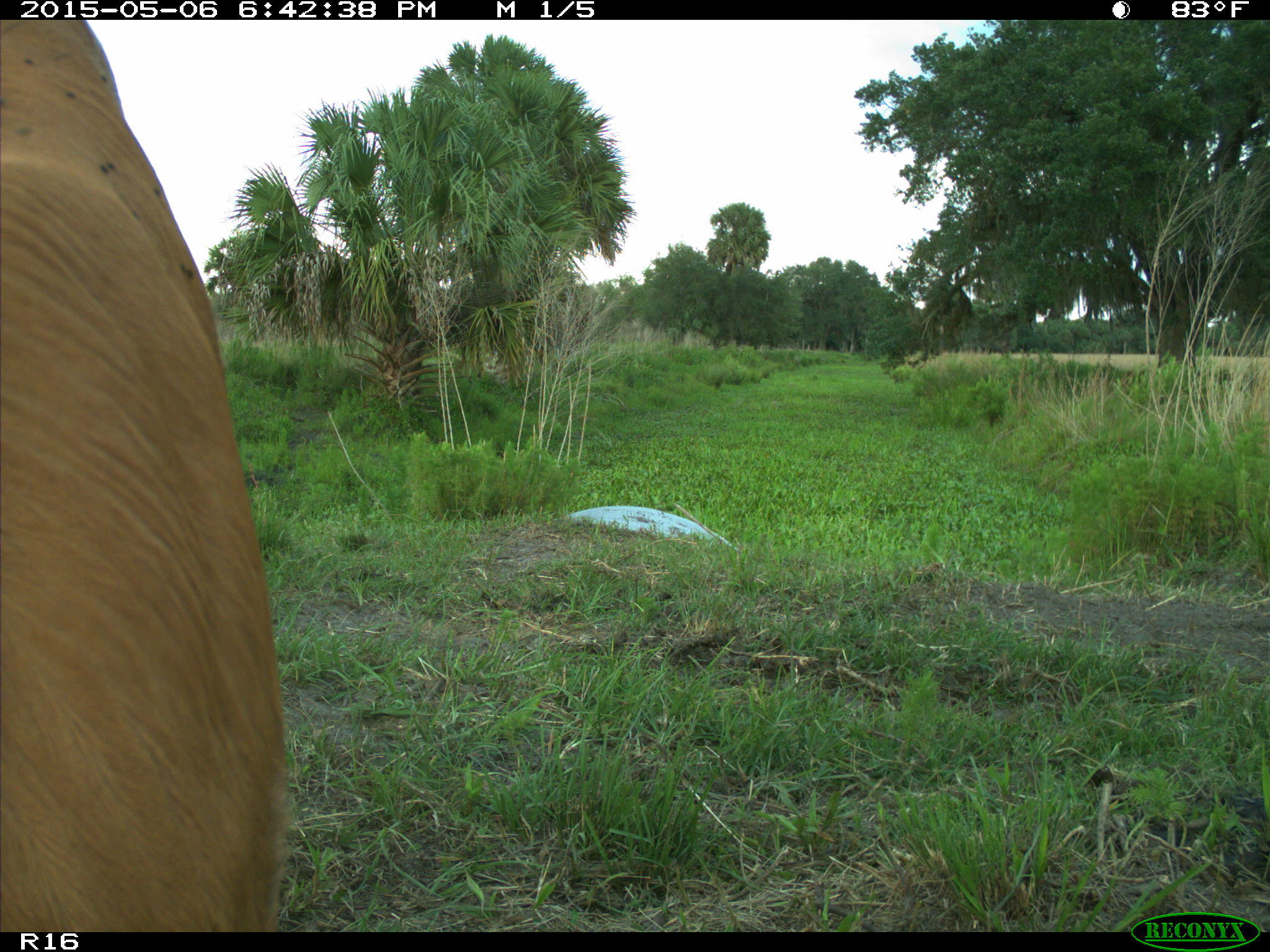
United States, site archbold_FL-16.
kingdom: Animalia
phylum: Chordata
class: Mammalia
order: Artiodactyla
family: Bovidae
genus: Bos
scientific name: Bos taurus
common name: domestic cow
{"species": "Bos taurus (domestic cow)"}